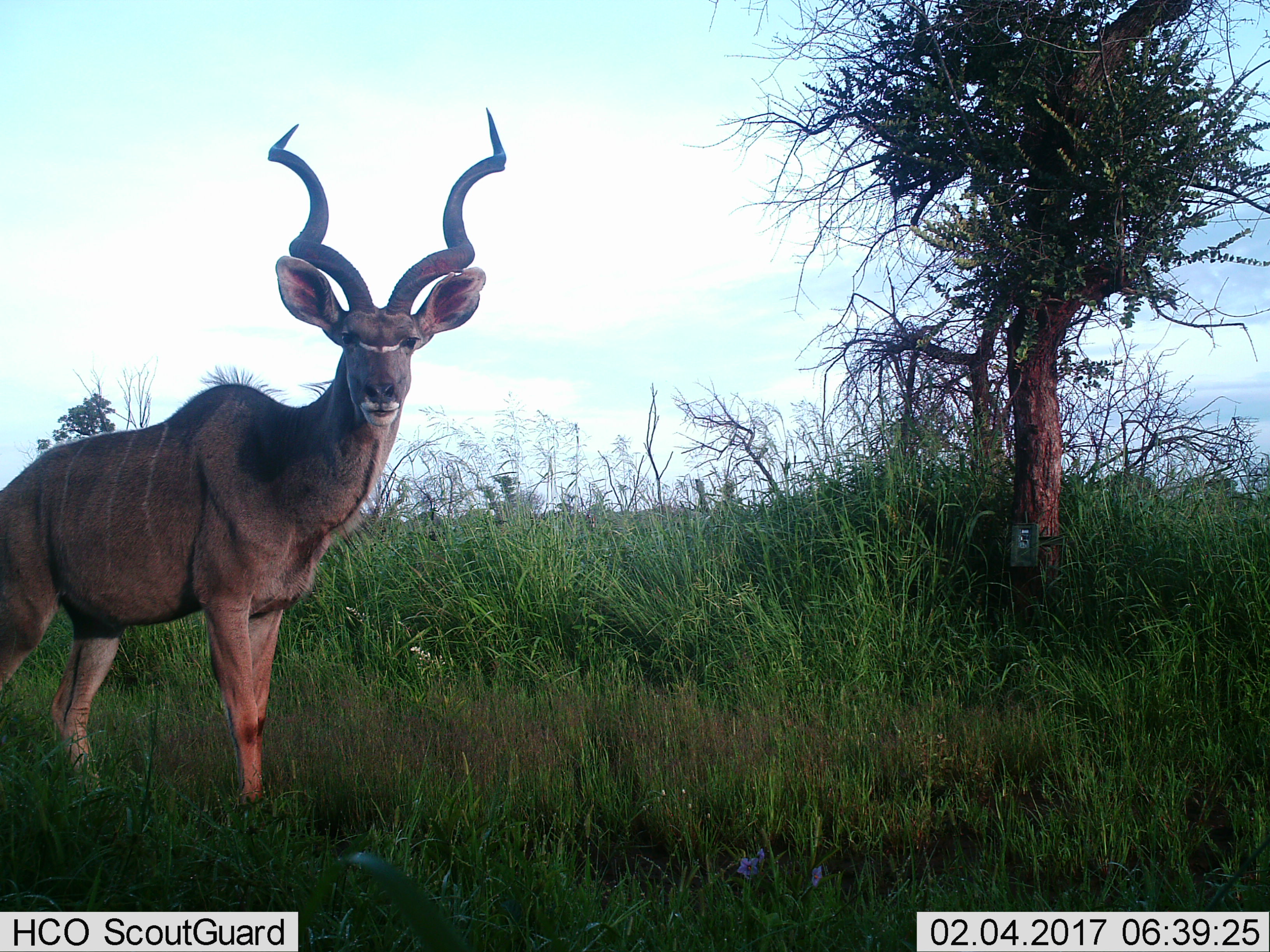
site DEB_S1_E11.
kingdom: Animalia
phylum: Chordata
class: Mammalia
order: Artiodactyla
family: Bovidae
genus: Tragelaphus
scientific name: Tragelaphus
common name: kudu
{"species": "kudu (Tragelaphus)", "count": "1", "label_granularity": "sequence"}